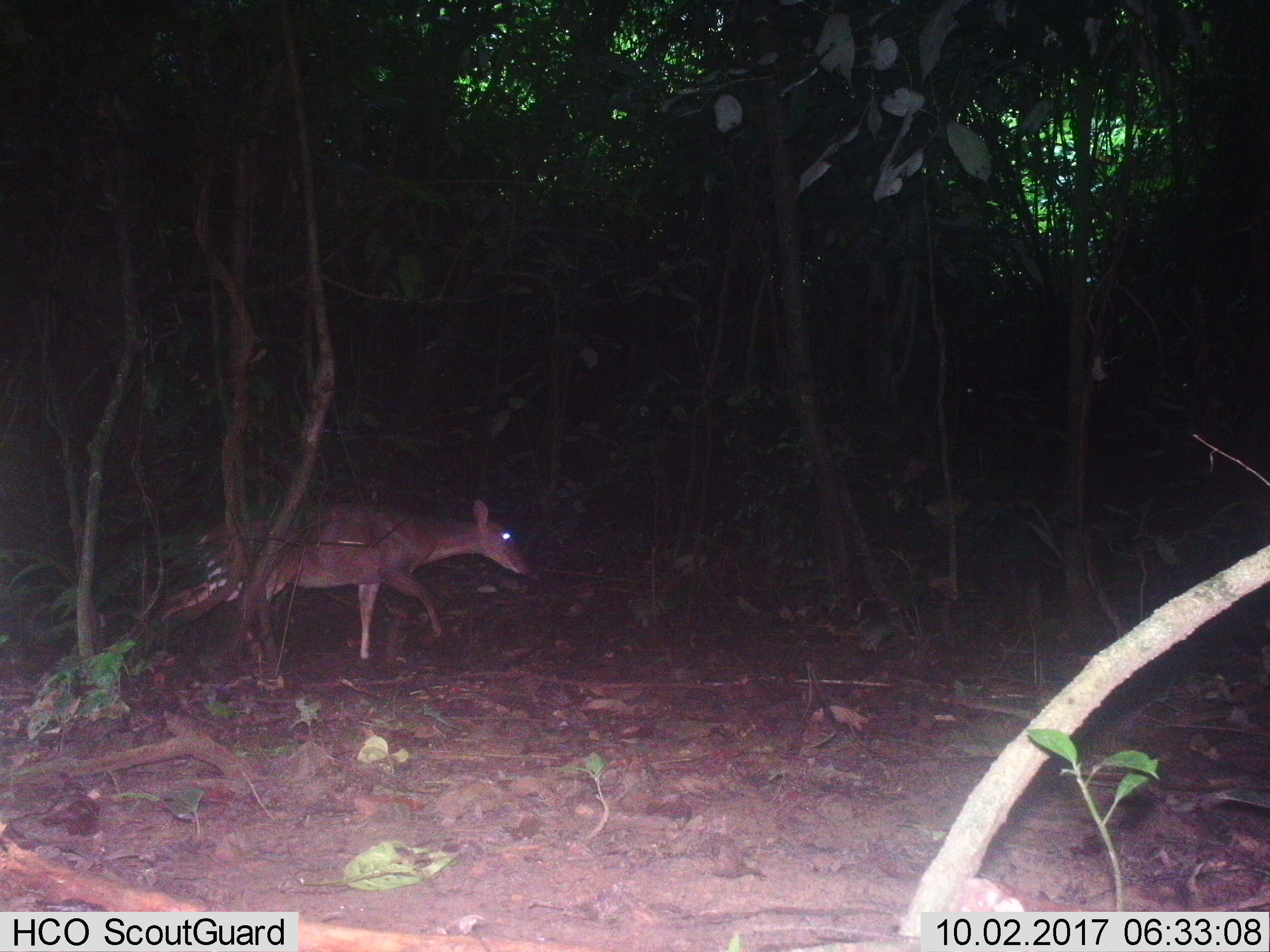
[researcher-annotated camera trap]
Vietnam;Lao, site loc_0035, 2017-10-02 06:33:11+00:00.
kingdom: Animalia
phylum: Chordata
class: Mammalia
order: Artiodactyla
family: Cervidae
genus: Muntiacus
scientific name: Muntiacus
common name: muntjacs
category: unidentified muntjac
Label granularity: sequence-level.